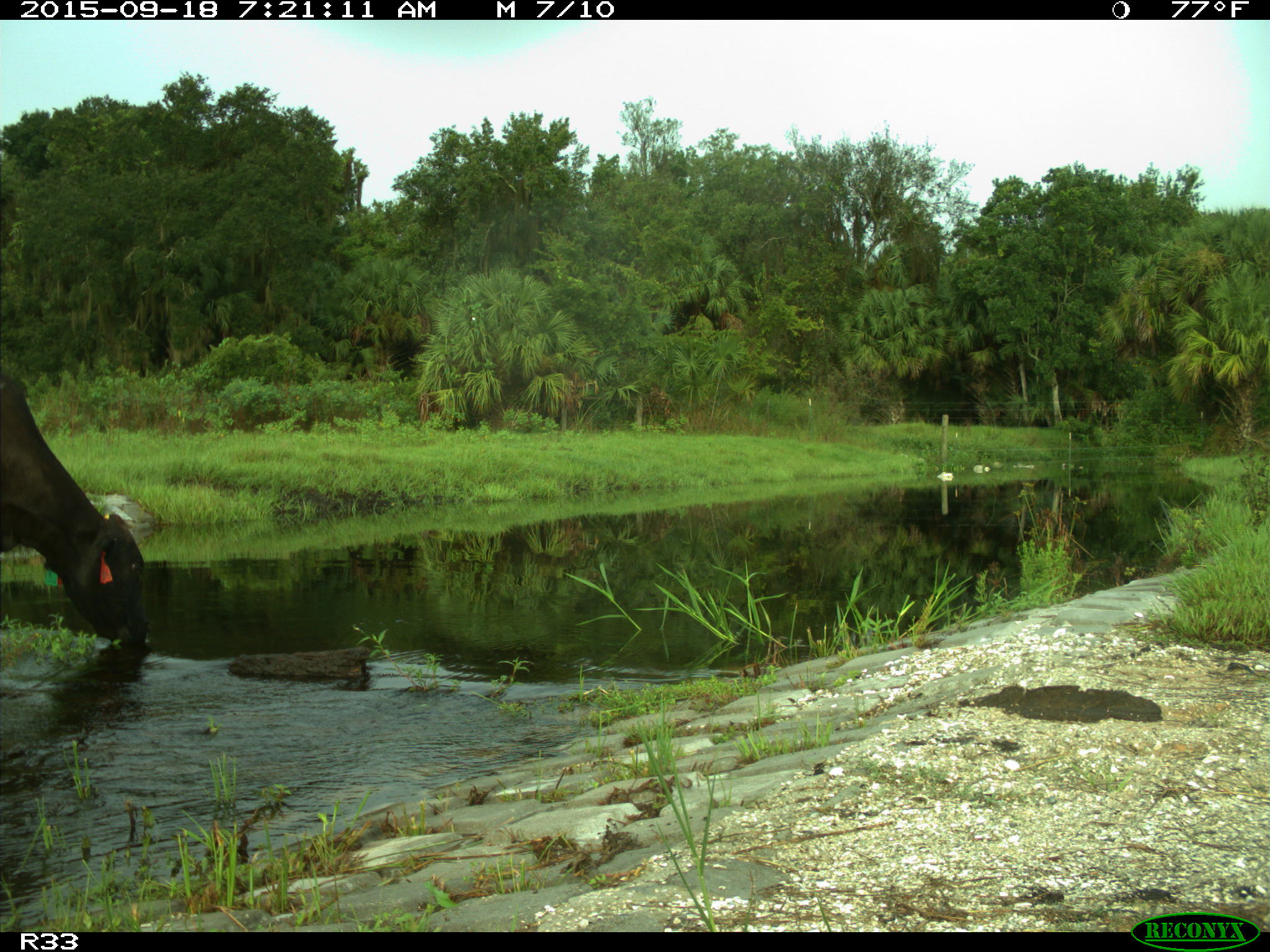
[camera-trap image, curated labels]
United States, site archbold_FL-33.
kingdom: Animalia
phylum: Chordata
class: Mammalia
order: Artiodactyla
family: Bovidae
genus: Bos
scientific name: Bos taurus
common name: domestic cow